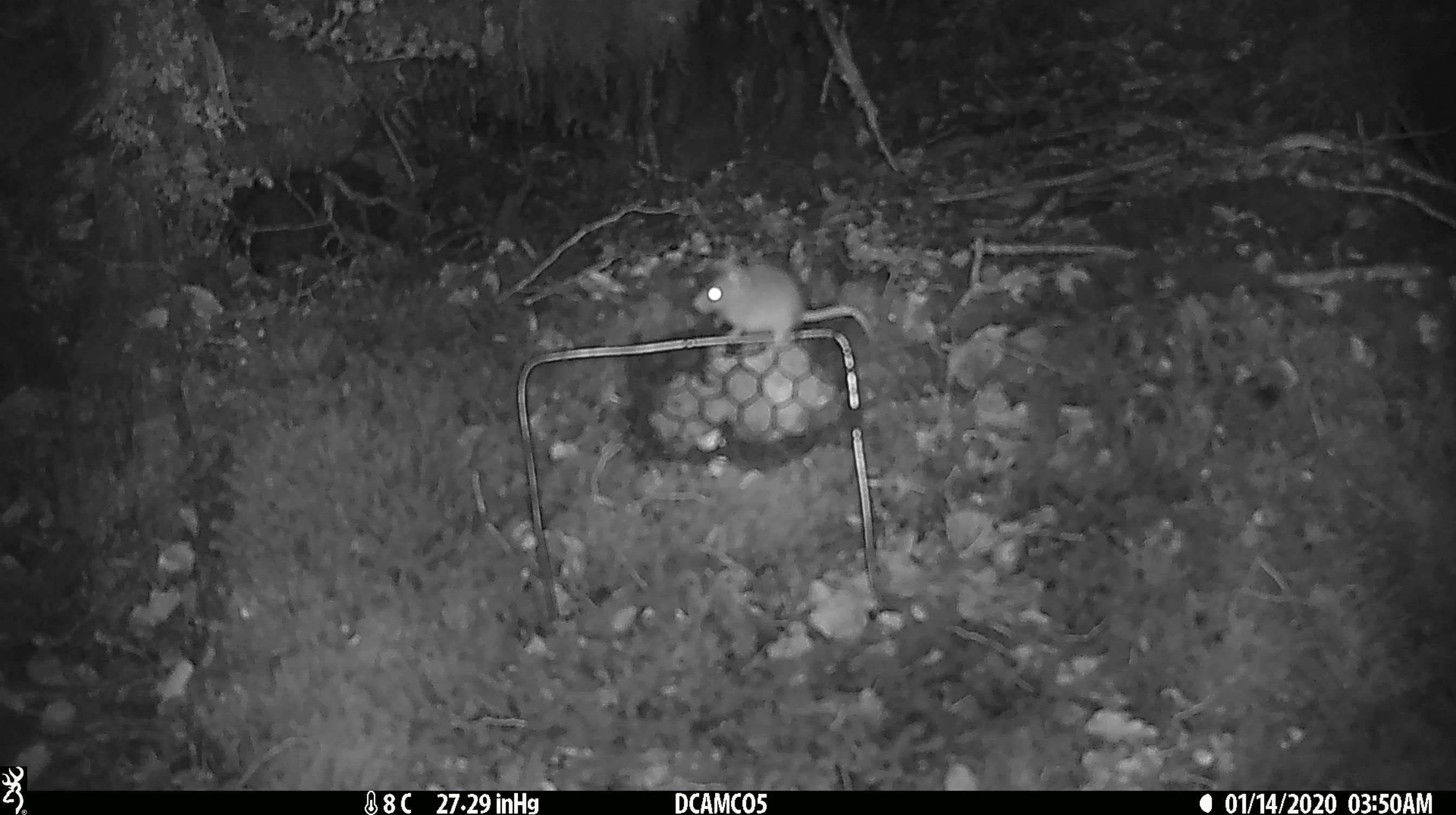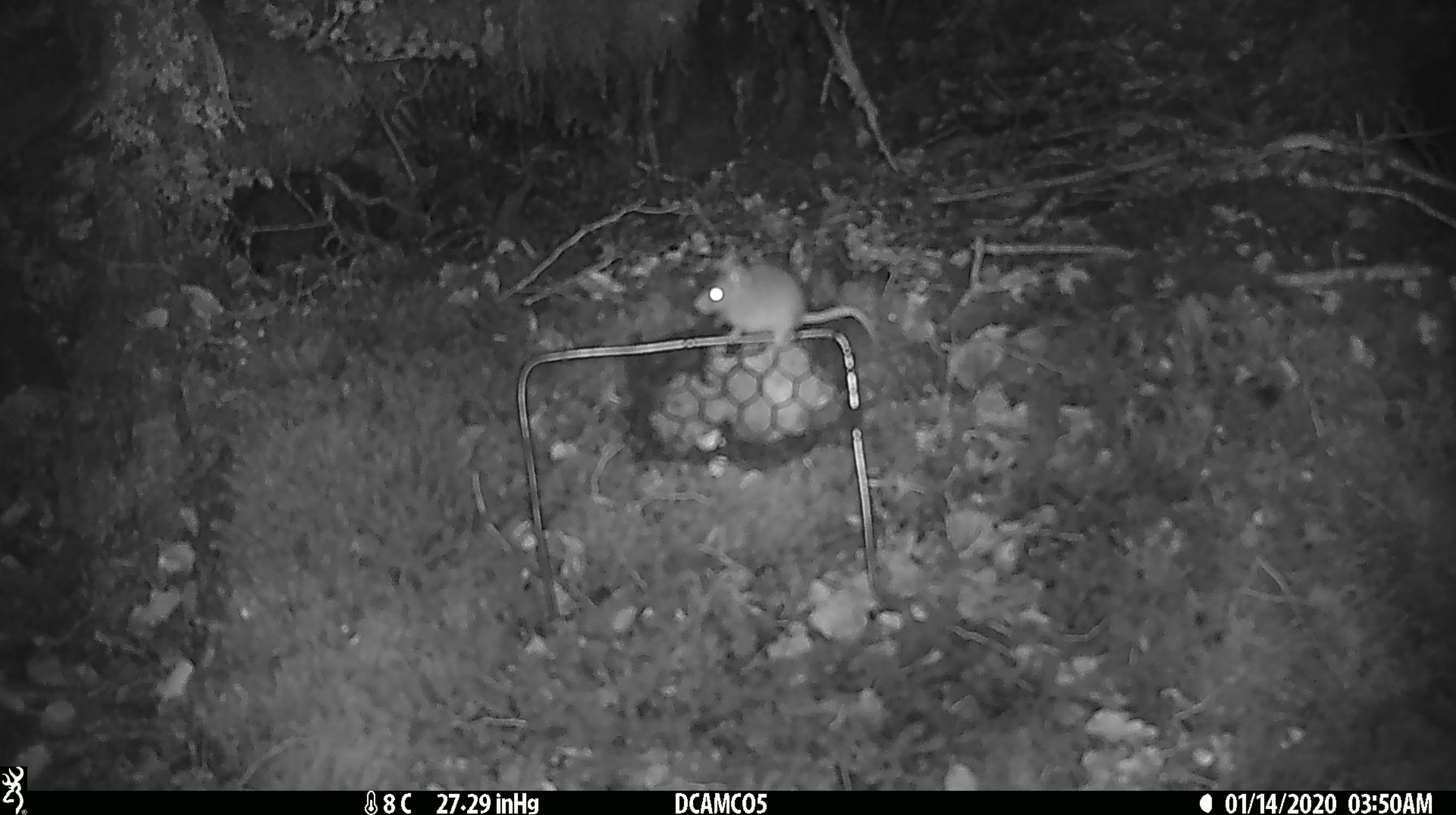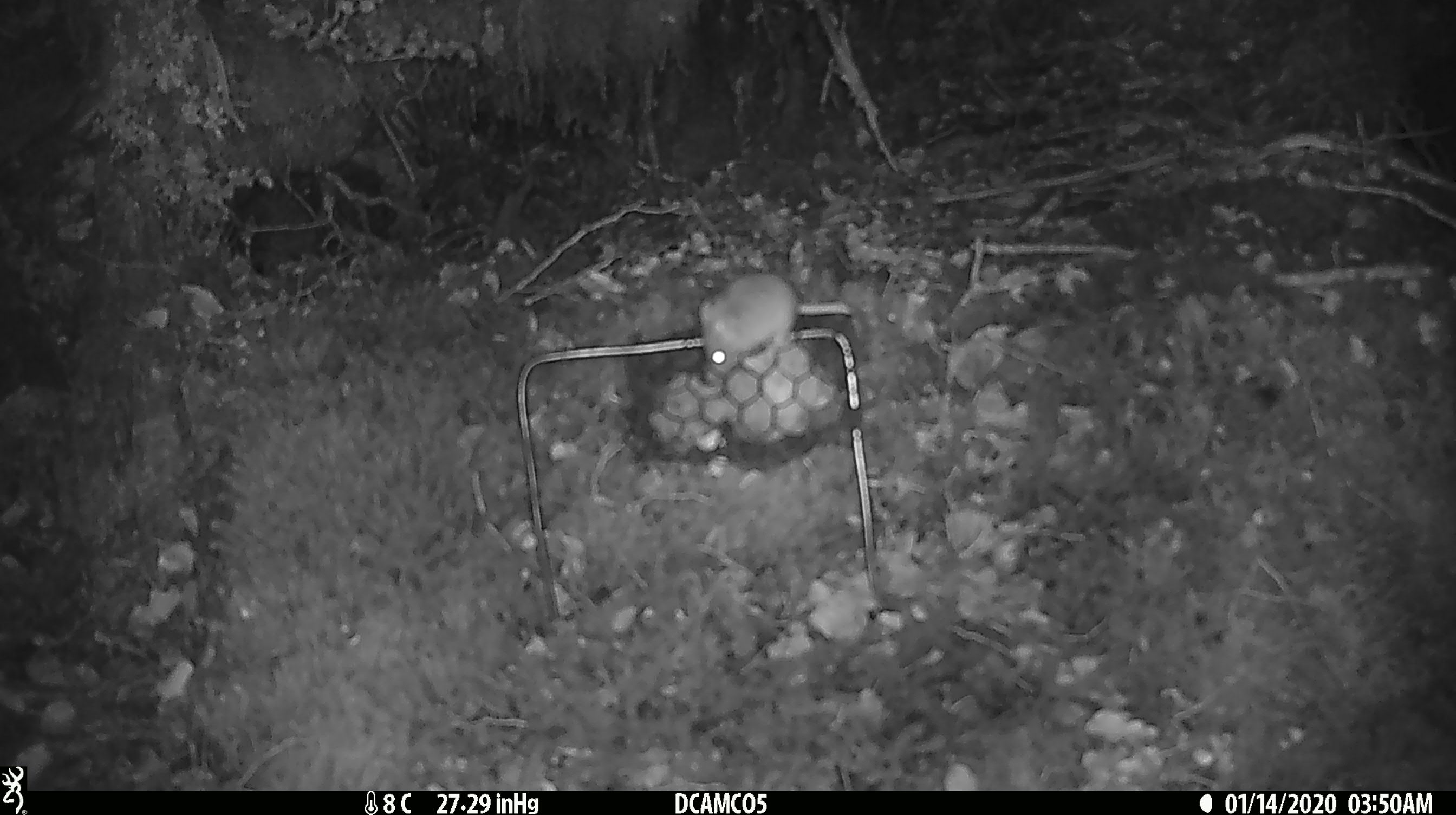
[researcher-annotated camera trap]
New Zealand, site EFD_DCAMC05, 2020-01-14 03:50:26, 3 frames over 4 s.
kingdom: Animalia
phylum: Chordata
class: Mammalia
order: Rodentia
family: Muridae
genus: Mus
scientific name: Mus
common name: mouse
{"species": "mouse (Mus)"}